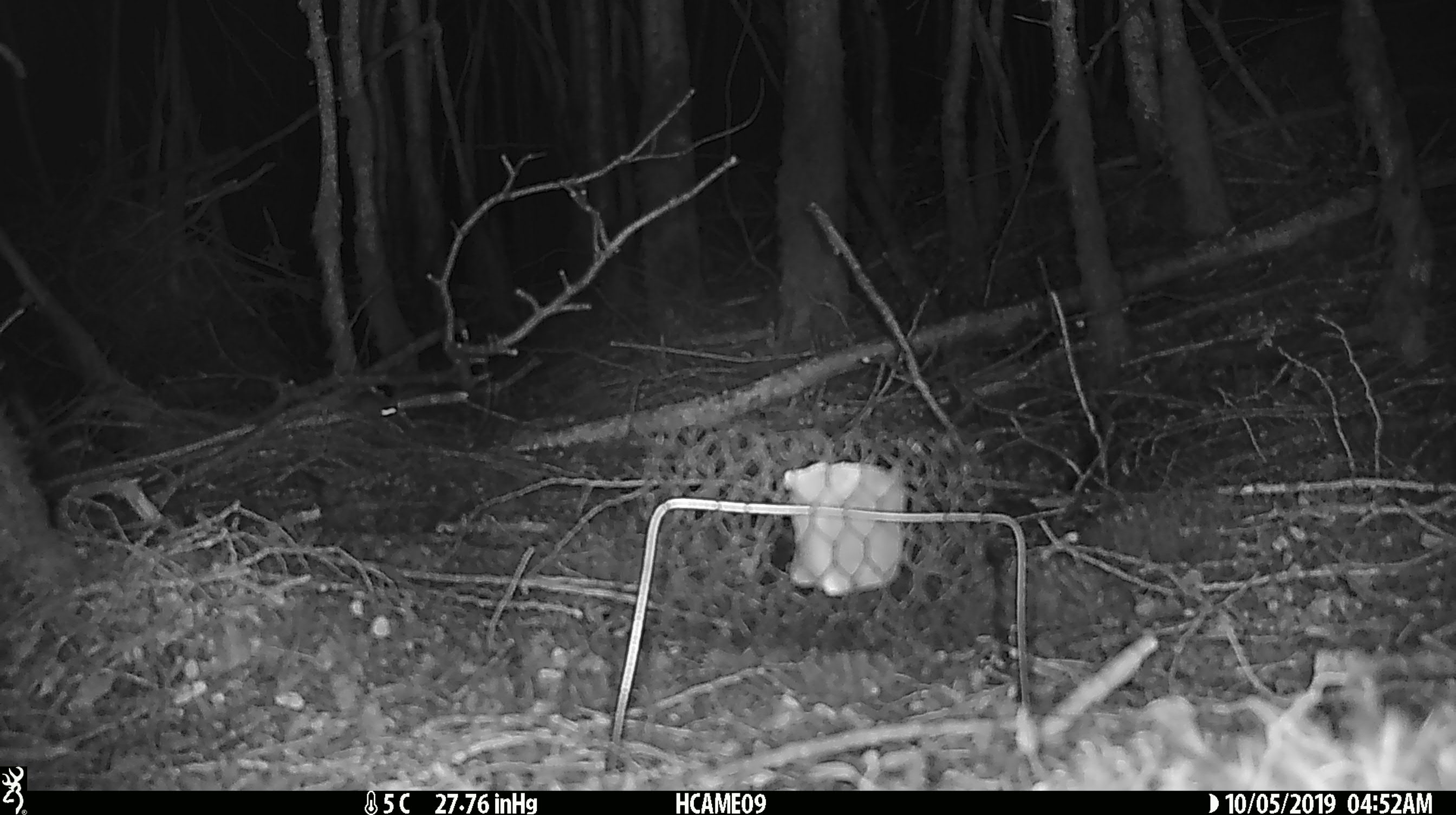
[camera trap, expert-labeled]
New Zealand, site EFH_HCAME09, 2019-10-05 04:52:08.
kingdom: Animalia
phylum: Chordata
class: Mammalia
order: Rodentia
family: Muridae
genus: Mus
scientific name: Mus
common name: mouse